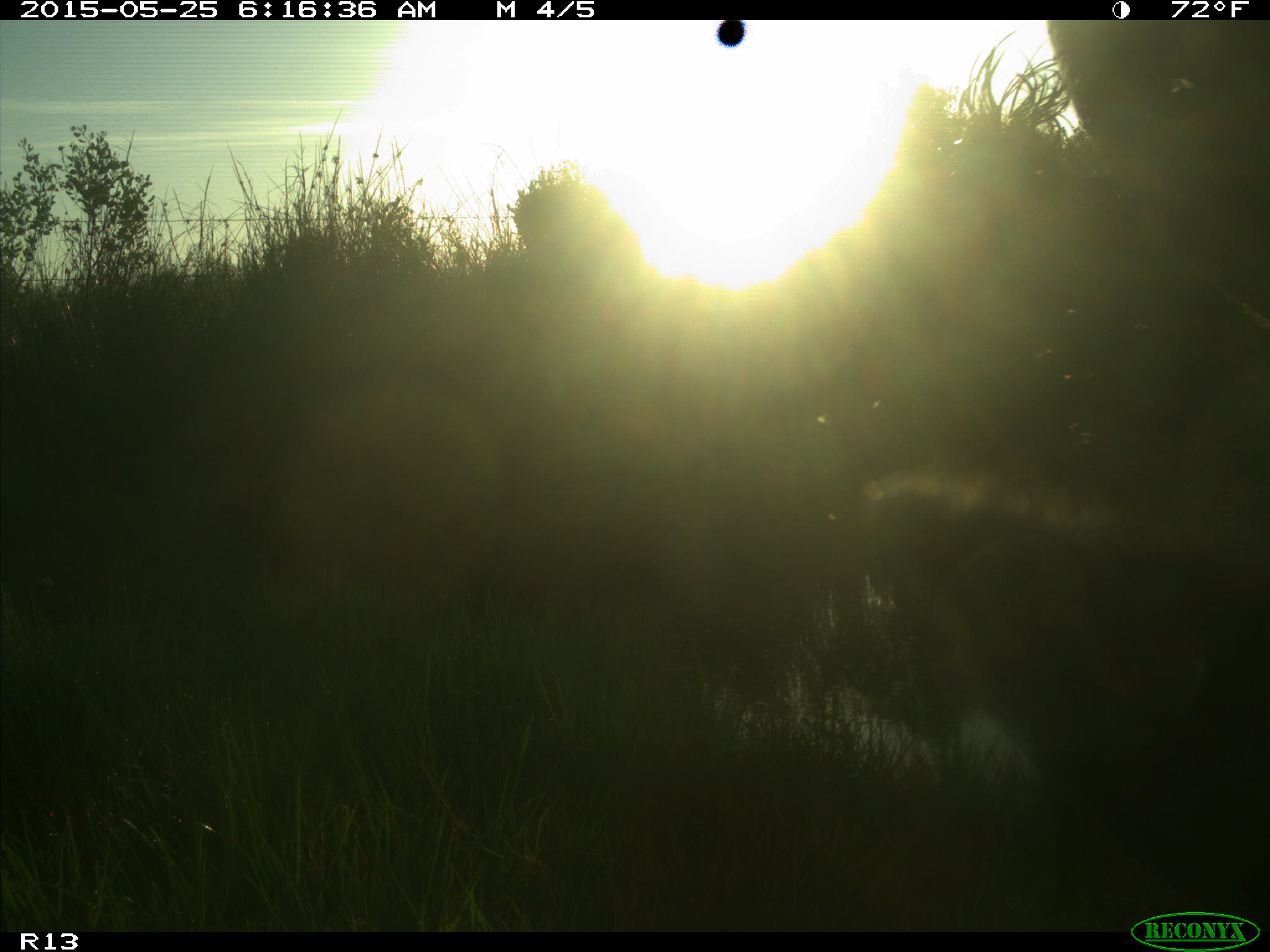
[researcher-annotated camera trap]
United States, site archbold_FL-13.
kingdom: Animalia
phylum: Chordata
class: Mammalia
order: Artiodactyla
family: Bovidae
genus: Bos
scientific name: Bos taurus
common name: domestic cow